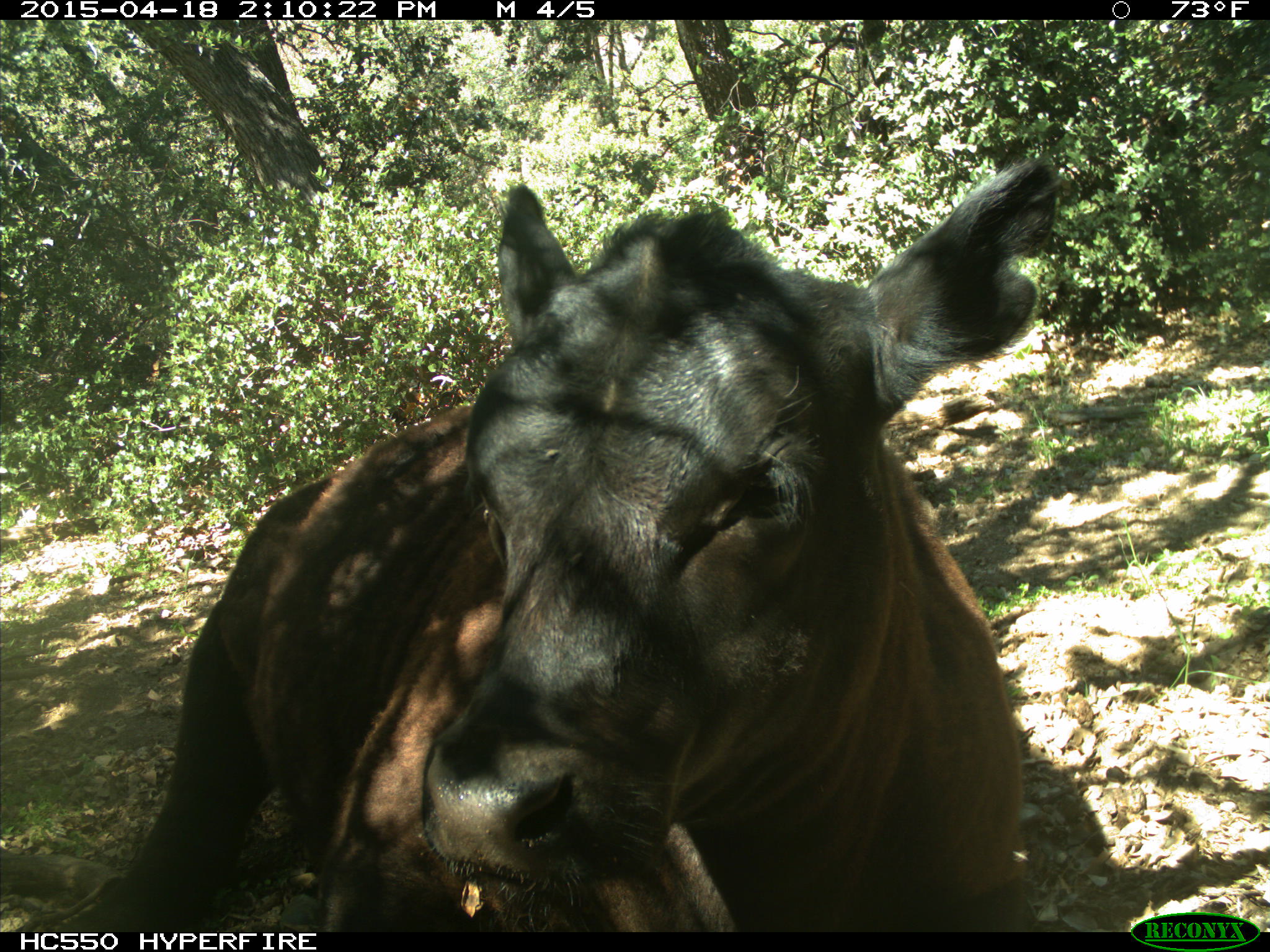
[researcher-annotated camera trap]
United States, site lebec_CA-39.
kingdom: Animalia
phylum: Chordata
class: Mammalia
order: Artiodactyla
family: Bovidae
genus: Bos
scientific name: Bos taurus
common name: domestic cow